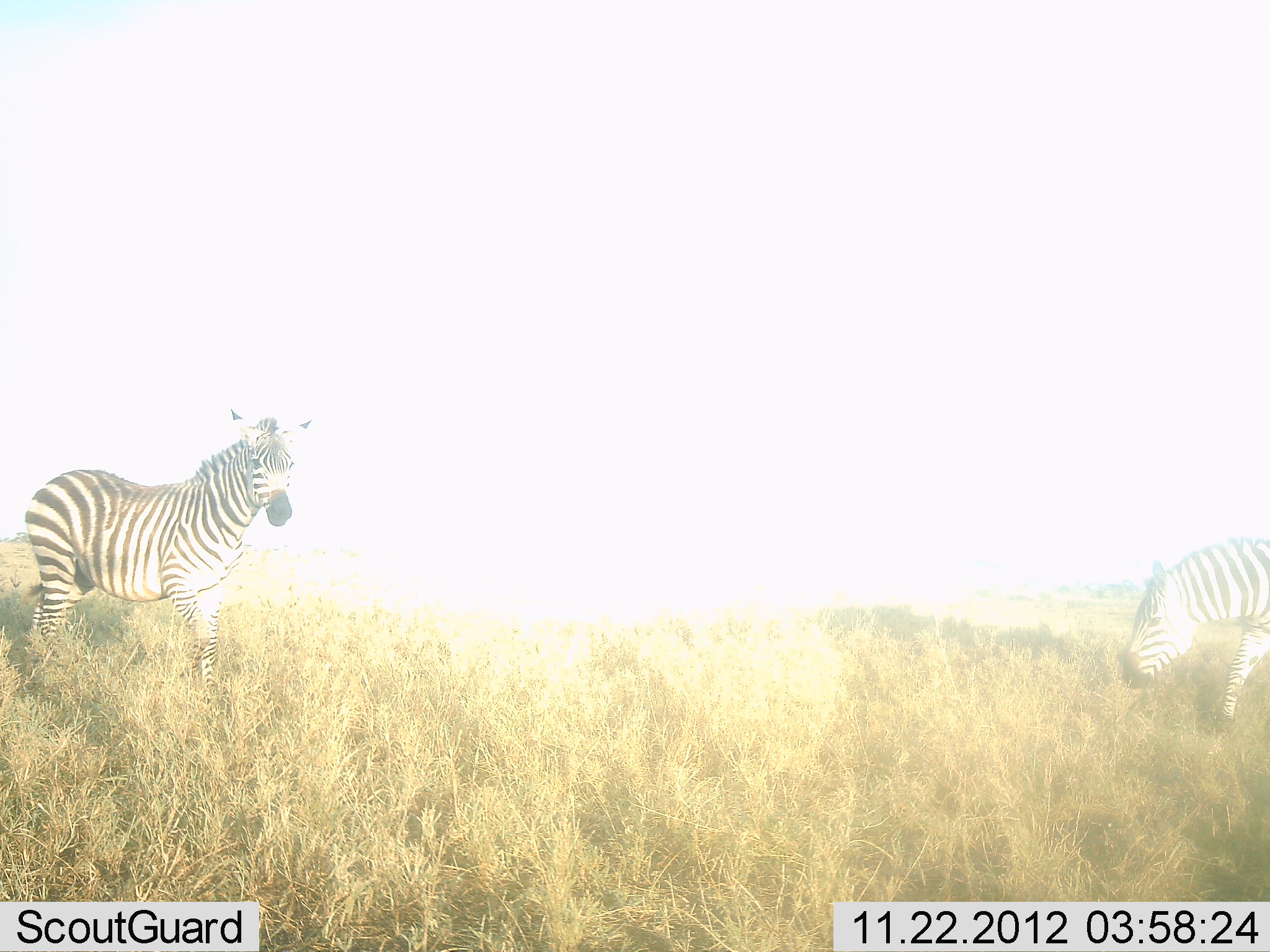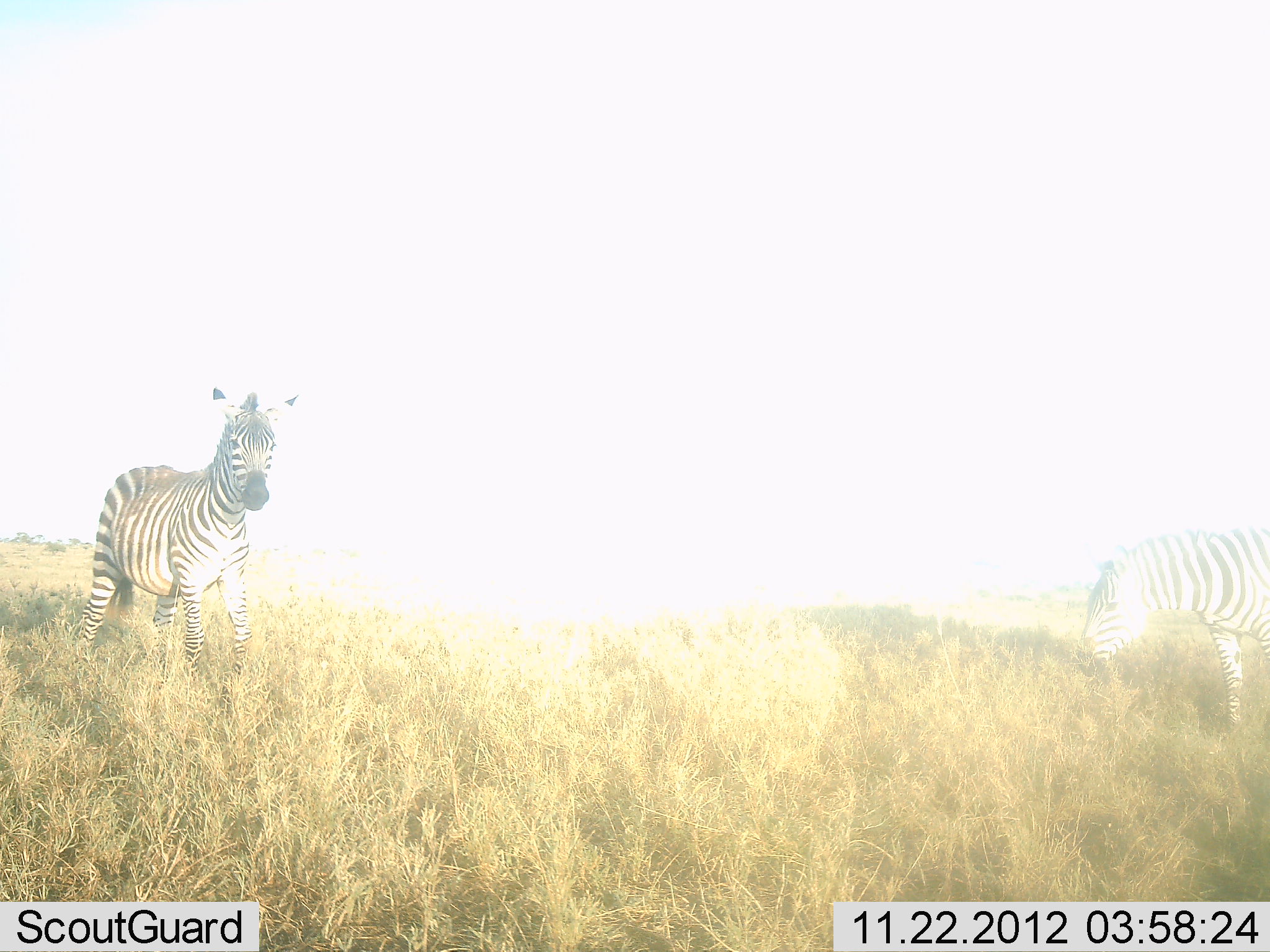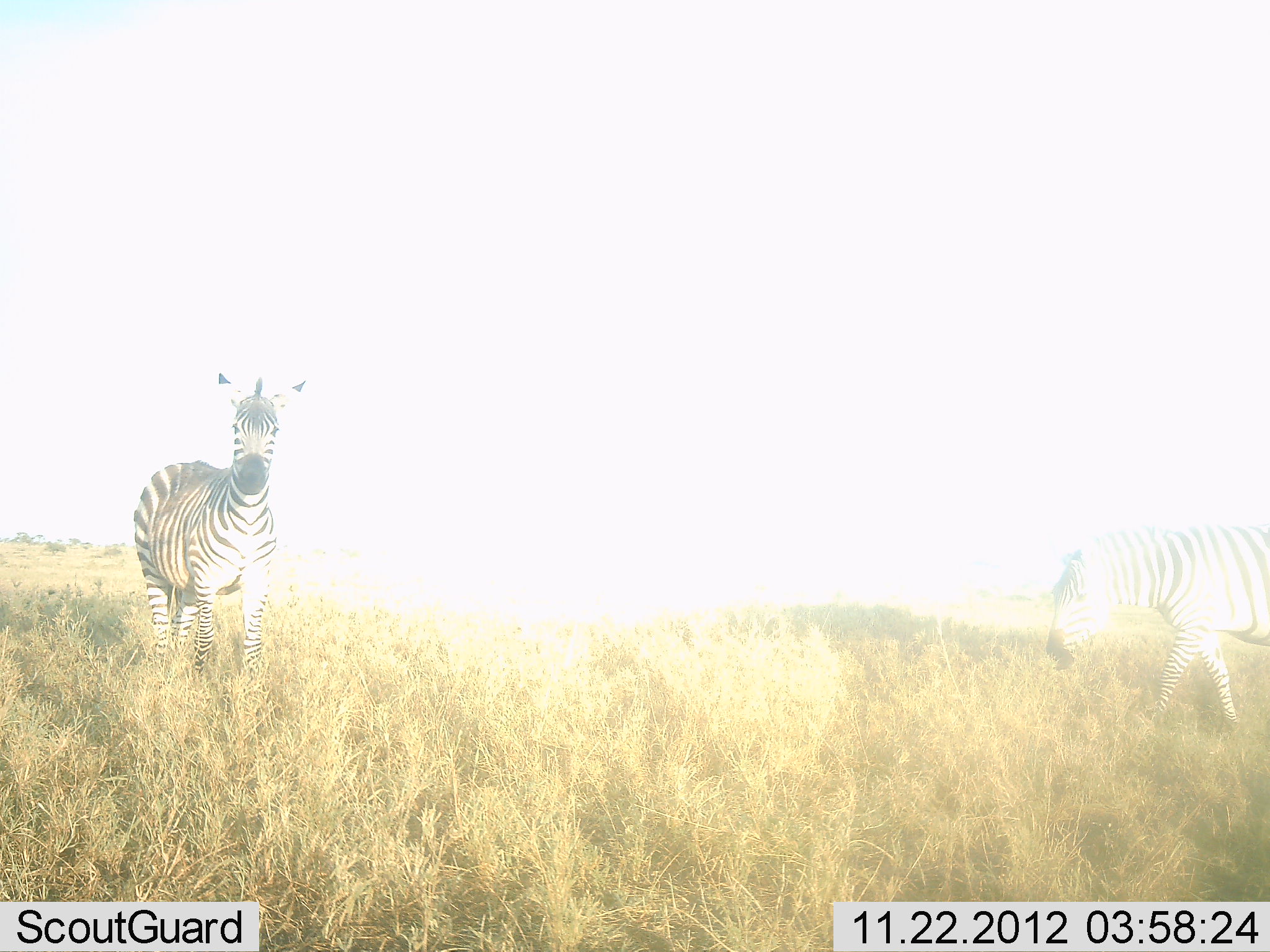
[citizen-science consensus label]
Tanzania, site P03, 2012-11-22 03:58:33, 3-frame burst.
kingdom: Animalia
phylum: Chordata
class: Mammalia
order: Perissodactyla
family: Equidae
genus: Equus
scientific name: Equus quagga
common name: plains zebra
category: zebra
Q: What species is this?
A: Zebra (plains zebra) (Equus quagga).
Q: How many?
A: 2.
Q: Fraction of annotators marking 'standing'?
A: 60%.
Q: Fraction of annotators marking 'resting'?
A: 0%.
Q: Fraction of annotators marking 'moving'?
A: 50%.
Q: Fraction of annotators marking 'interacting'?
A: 0%.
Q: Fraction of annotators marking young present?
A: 0%.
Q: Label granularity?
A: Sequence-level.